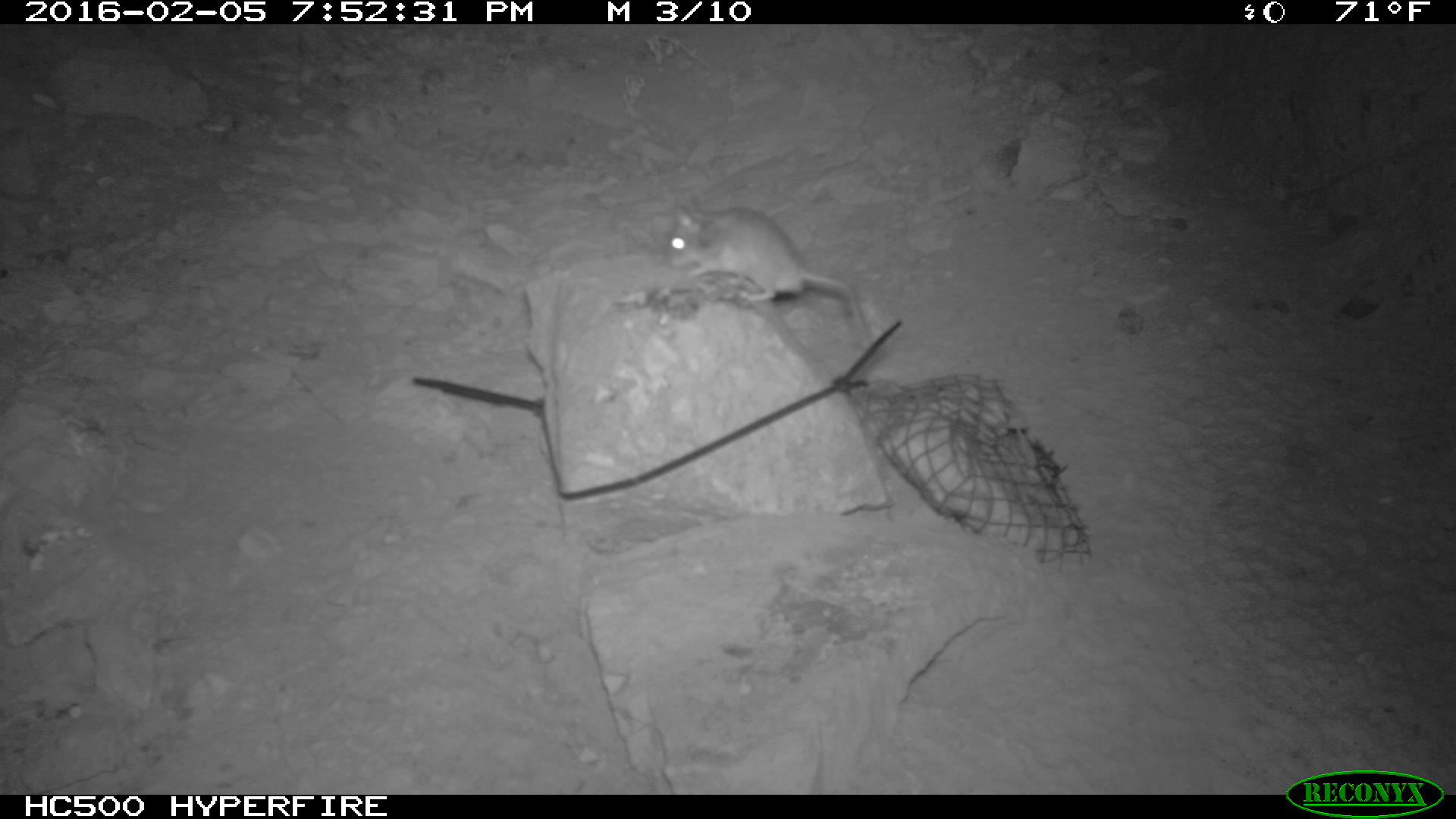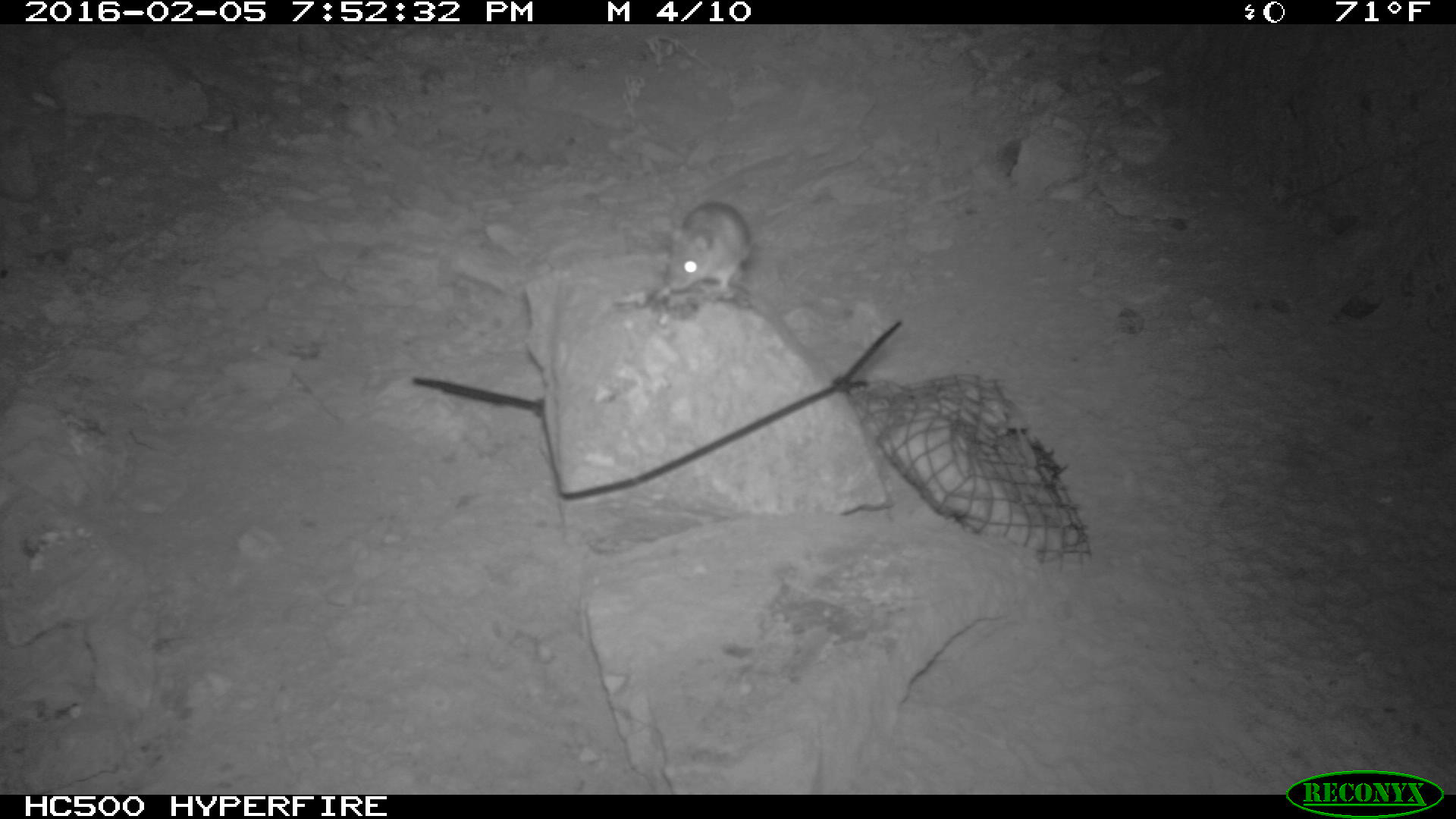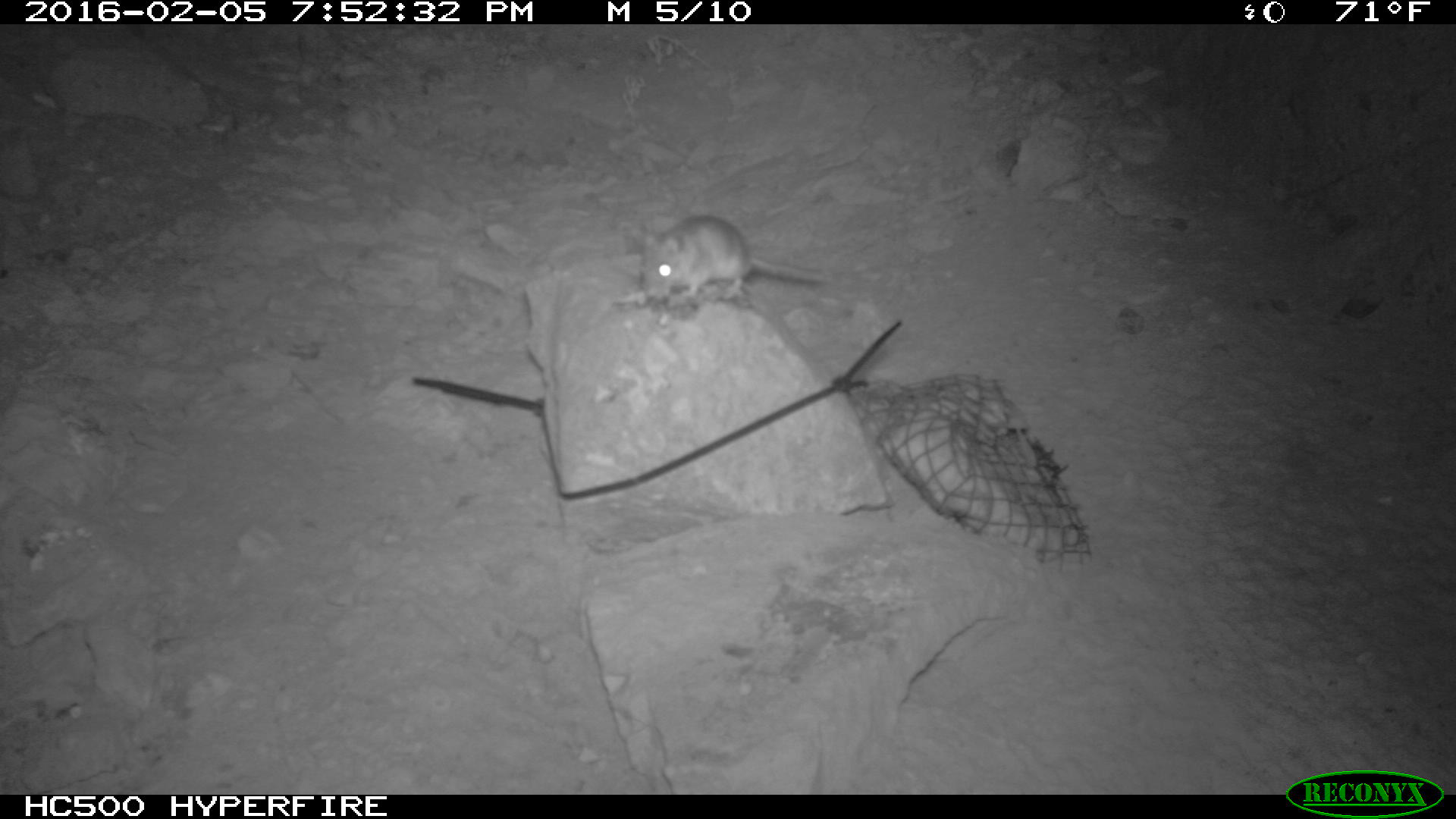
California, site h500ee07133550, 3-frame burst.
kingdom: Animalia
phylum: Chordata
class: Mammalia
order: Rodentia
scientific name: Rodentia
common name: rodent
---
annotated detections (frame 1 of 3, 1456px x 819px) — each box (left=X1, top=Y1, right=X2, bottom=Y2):
rodent: (left=666, top=193, right=868, bottom=340)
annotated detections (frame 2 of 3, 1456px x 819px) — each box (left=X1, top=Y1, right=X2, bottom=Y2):
rodent: (left=664, top=196, right=753, bottom=297)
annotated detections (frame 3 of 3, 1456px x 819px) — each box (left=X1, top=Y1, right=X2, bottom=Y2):
rodent: (left=643, top=215, right=829, bottom=300)